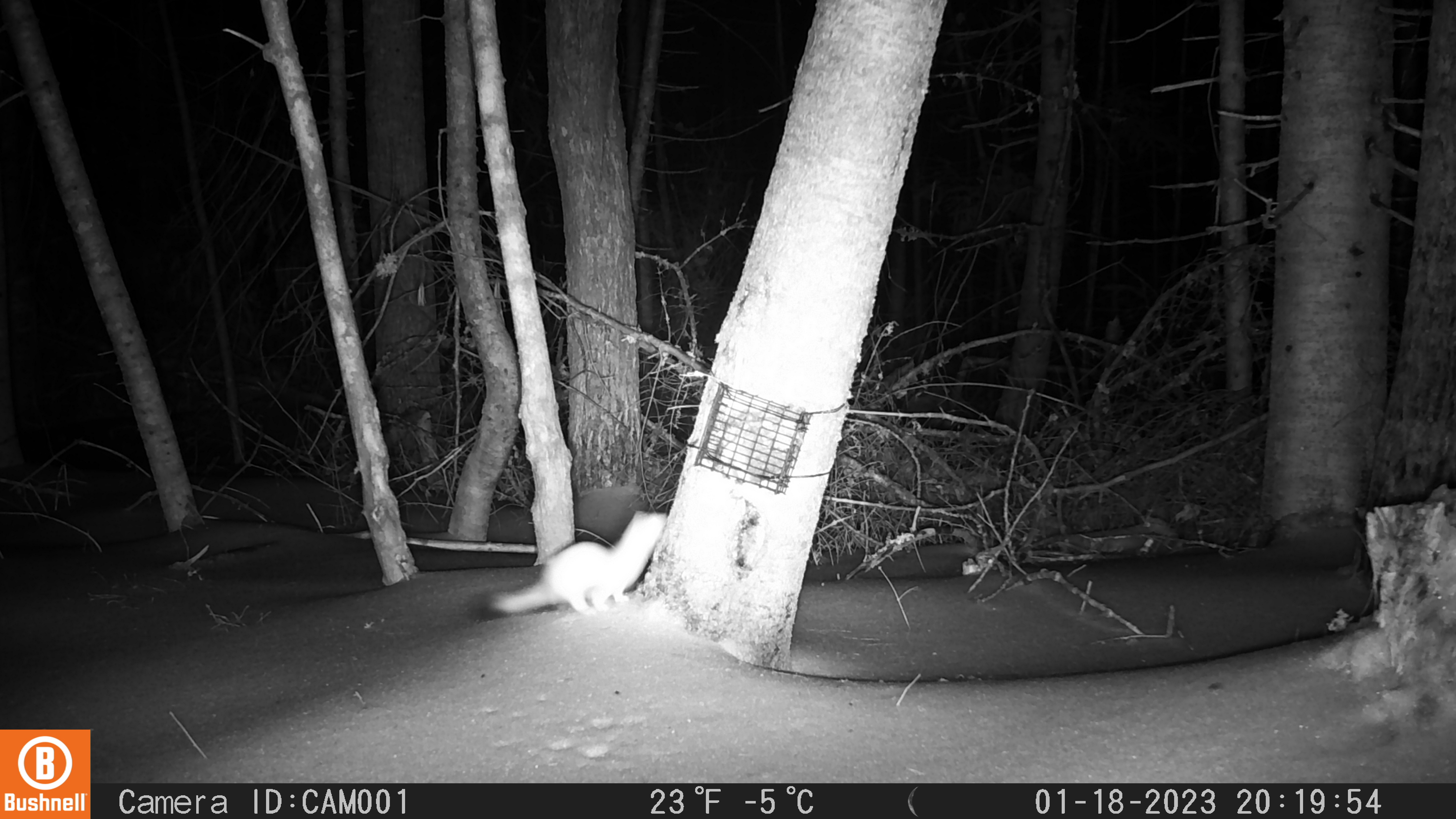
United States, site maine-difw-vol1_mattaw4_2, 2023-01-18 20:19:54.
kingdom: Animalia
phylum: Chordata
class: Mammalia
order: Carnivora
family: Mustelidae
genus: Neogale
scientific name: Neogale frenata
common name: long-tailed weasel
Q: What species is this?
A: Long-tailed weasel (Neogale frenata).